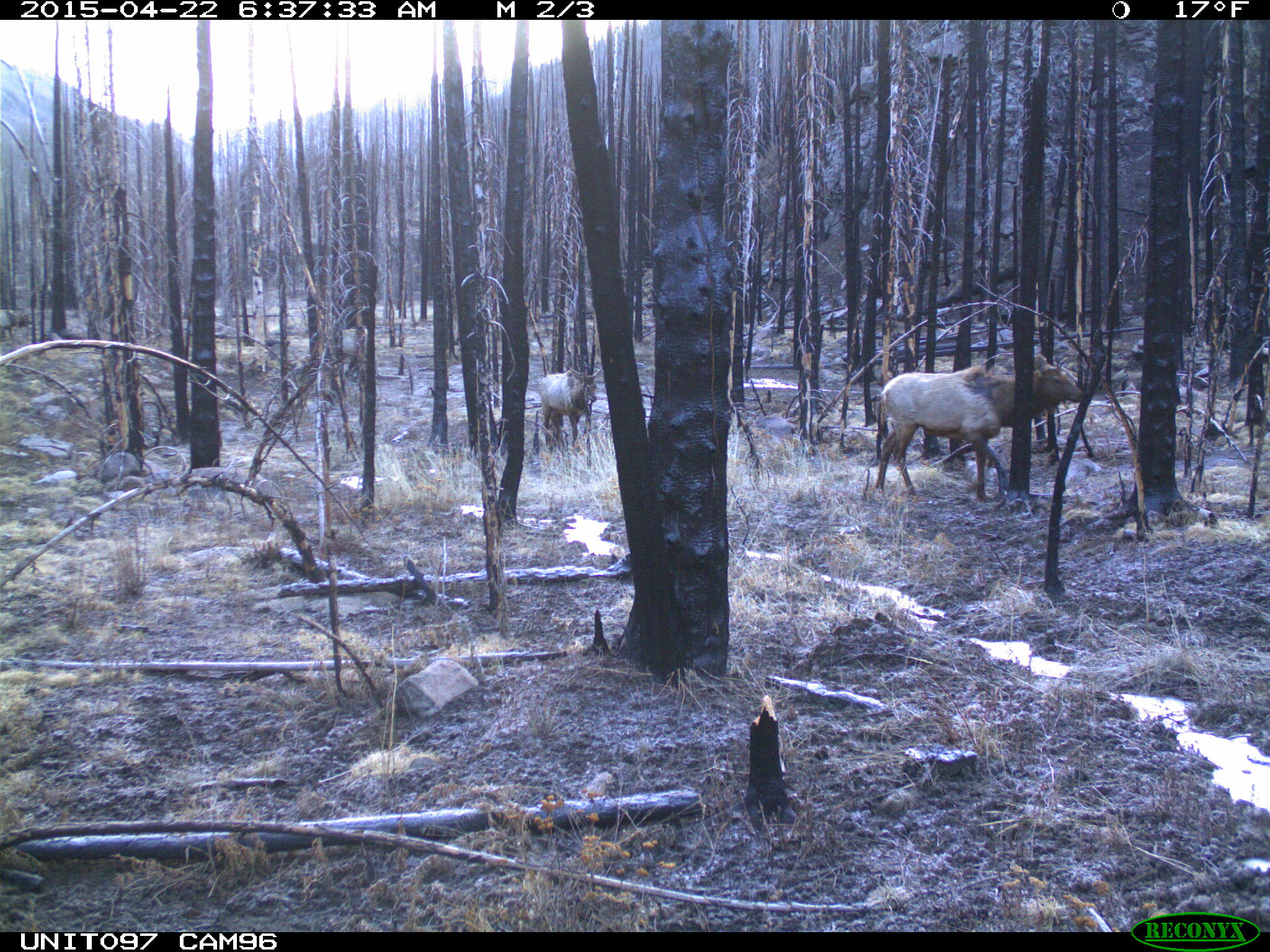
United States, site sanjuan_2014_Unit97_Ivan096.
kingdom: Animalia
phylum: Chordata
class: Mammalia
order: Artiodactyla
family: Cervidae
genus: Cervus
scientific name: Cervus elaphus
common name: red deer